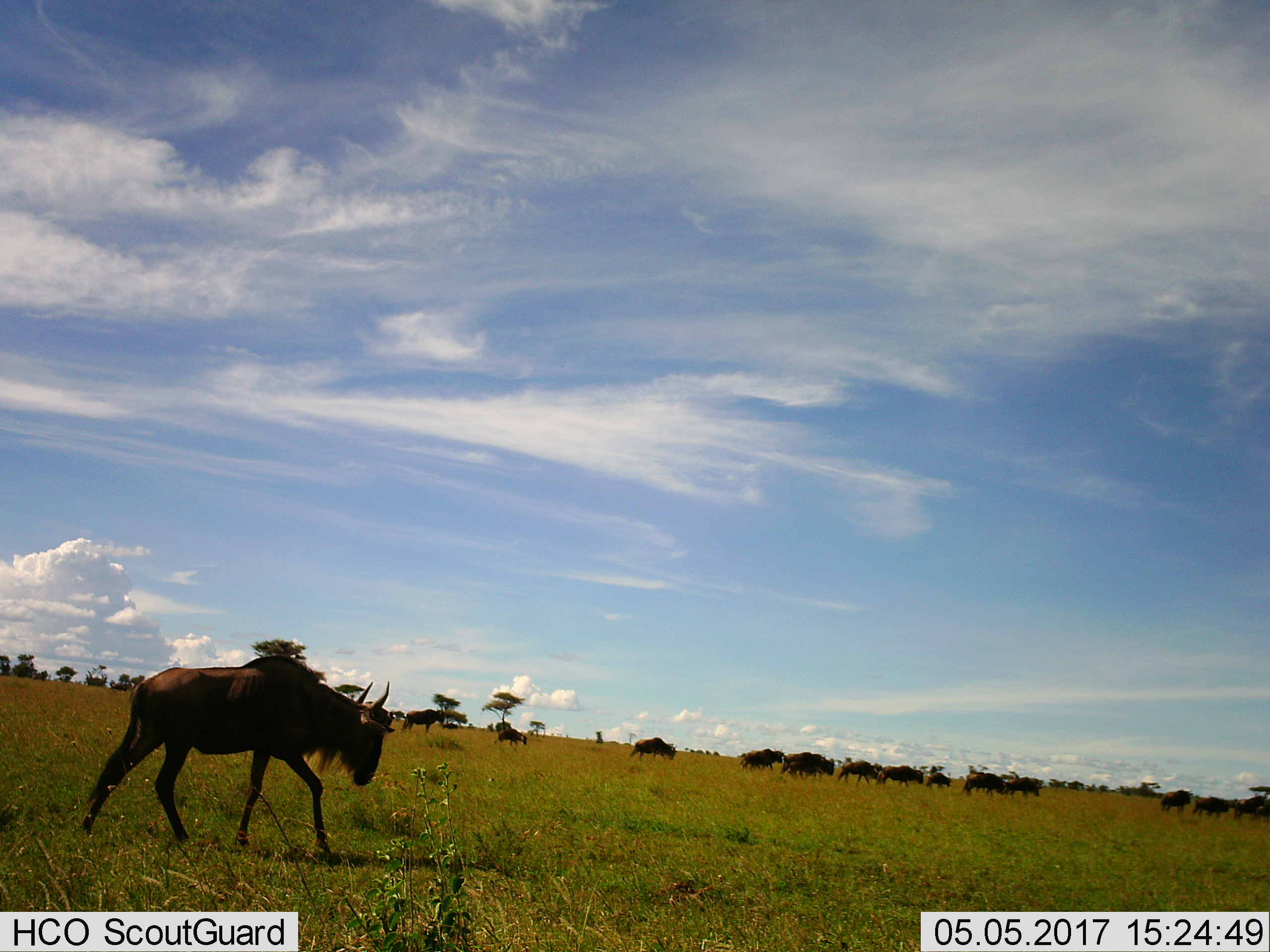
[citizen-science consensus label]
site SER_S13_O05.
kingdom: Animalia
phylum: Chordata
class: Mammalia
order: Artiodactyla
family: Bovidae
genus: Connochaetes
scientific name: Connochaetes taurinus taurinus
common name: blue wildebeest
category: wildebeestblue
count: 11-50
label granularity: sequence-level